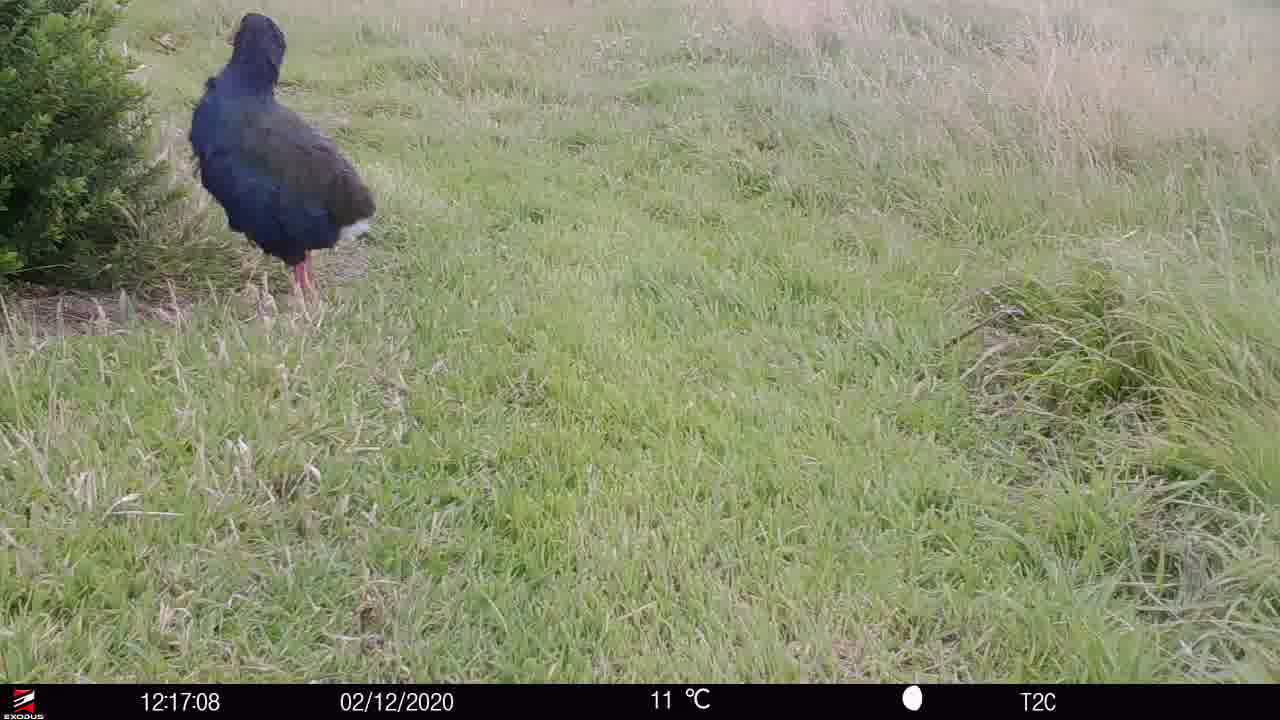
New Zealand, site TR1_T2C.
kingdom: Animalia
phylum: Chordata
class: Aves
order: Gruiformes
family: Rallidae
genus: Porphyrio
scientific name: Porphyrio mantelli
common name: takahe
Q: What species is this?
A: Takahe (Porphyrio mantelli).